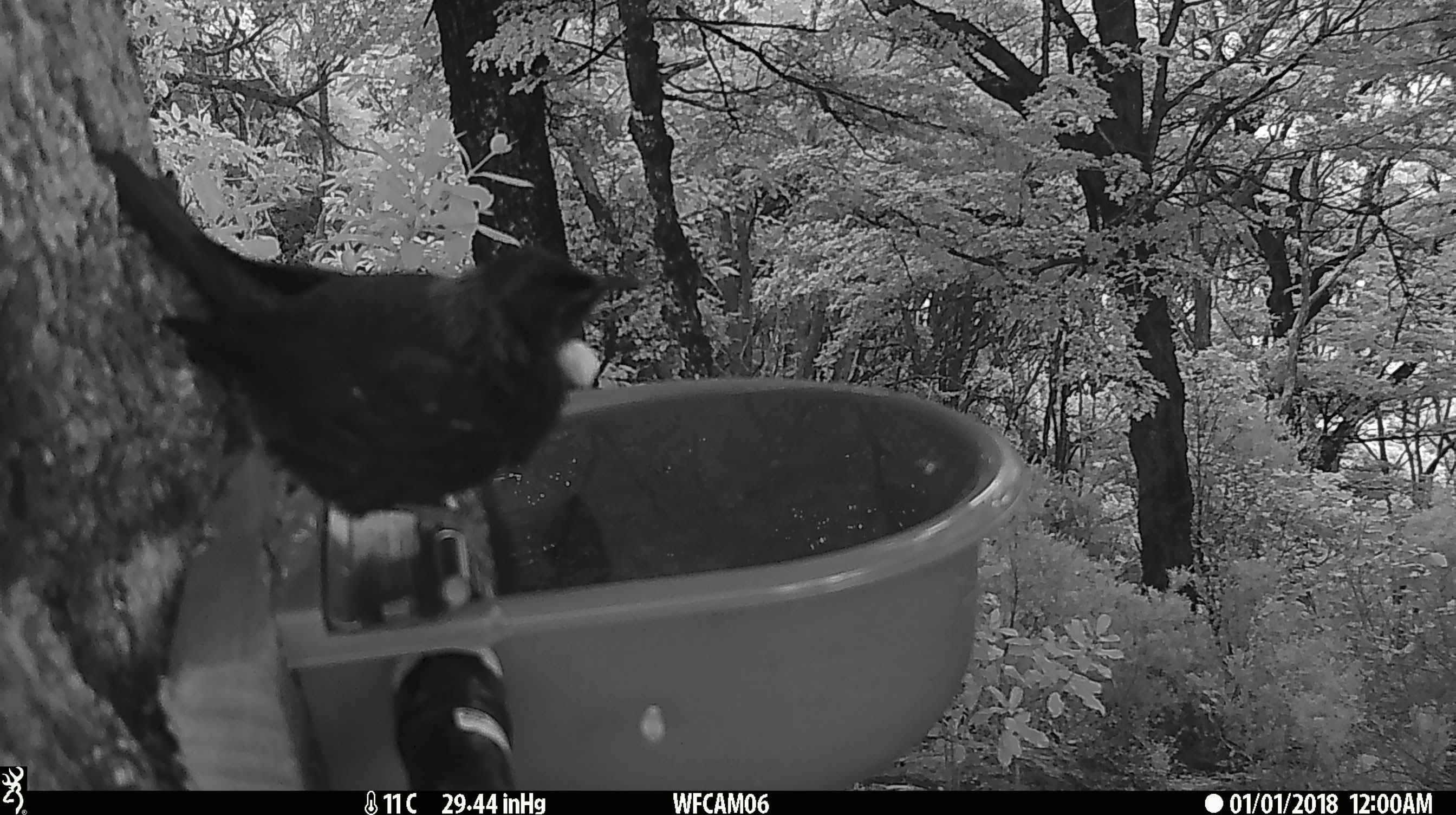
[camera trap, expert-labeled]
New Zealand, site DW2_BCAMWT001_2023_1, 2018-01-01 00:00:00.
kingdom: Animalia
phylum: Chordata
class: Aves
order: Passeriformes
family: Meliphagidae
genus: Prosthemadera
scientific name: Prosthemadera novaeseelandiae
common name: tui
Tui (Prosthemadera novaeseelandiae).